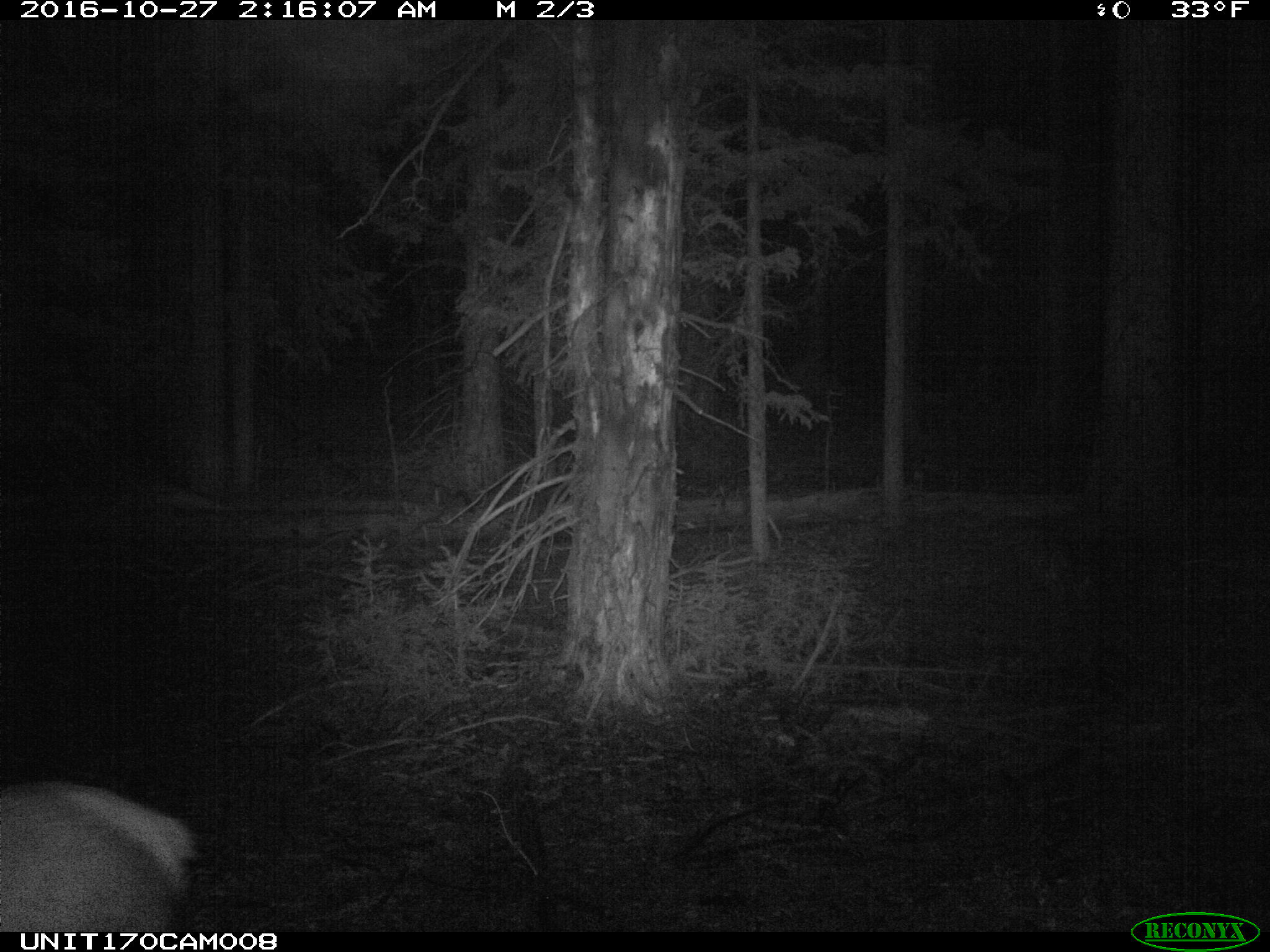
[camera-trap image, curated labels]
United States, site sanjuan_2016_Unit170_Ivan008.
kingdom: Animalia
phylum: Chordata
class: Mammalia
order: Artiodactyla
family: Cervidae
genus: Cervus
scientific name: Cervus elaphus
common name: red deer